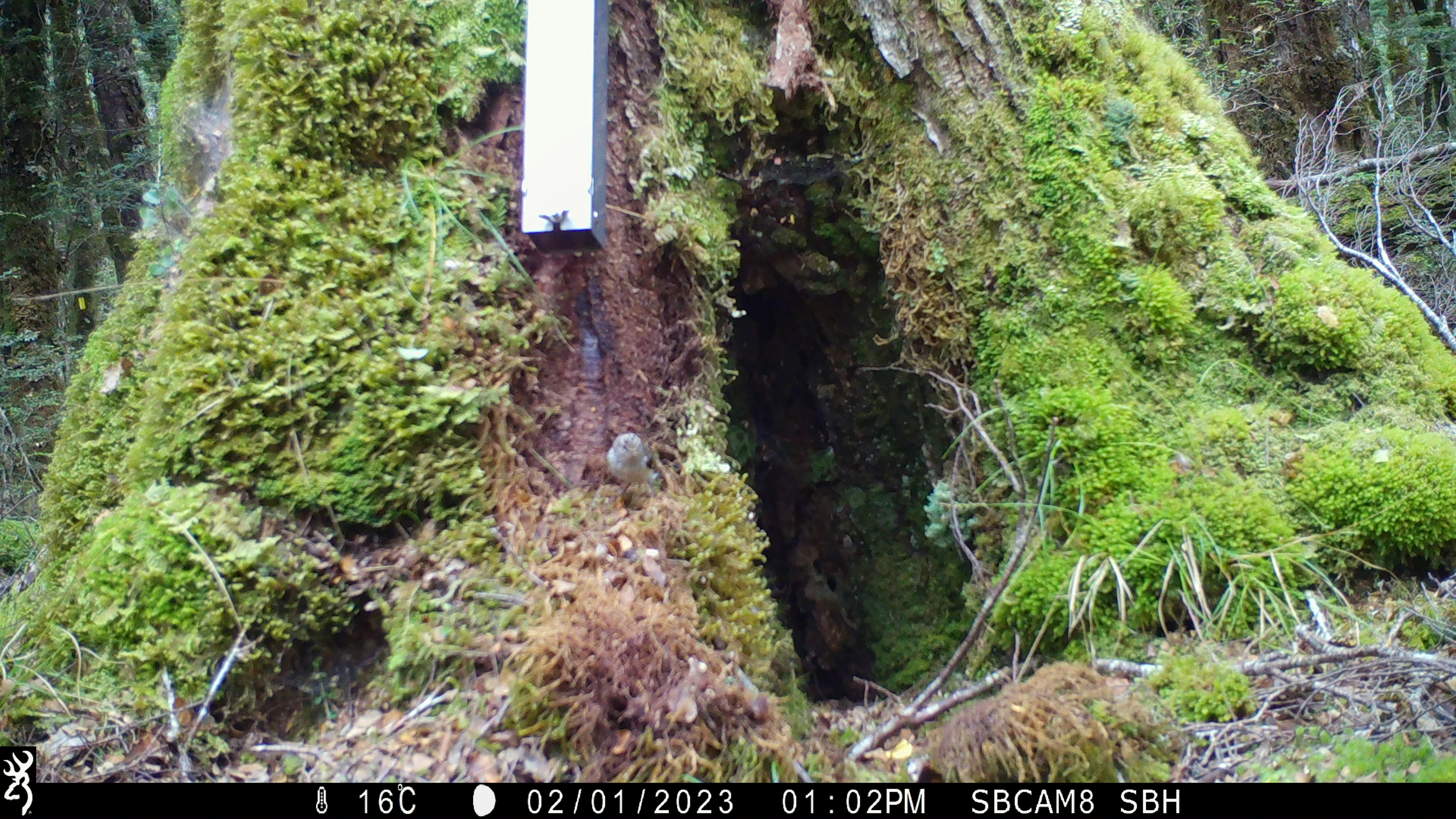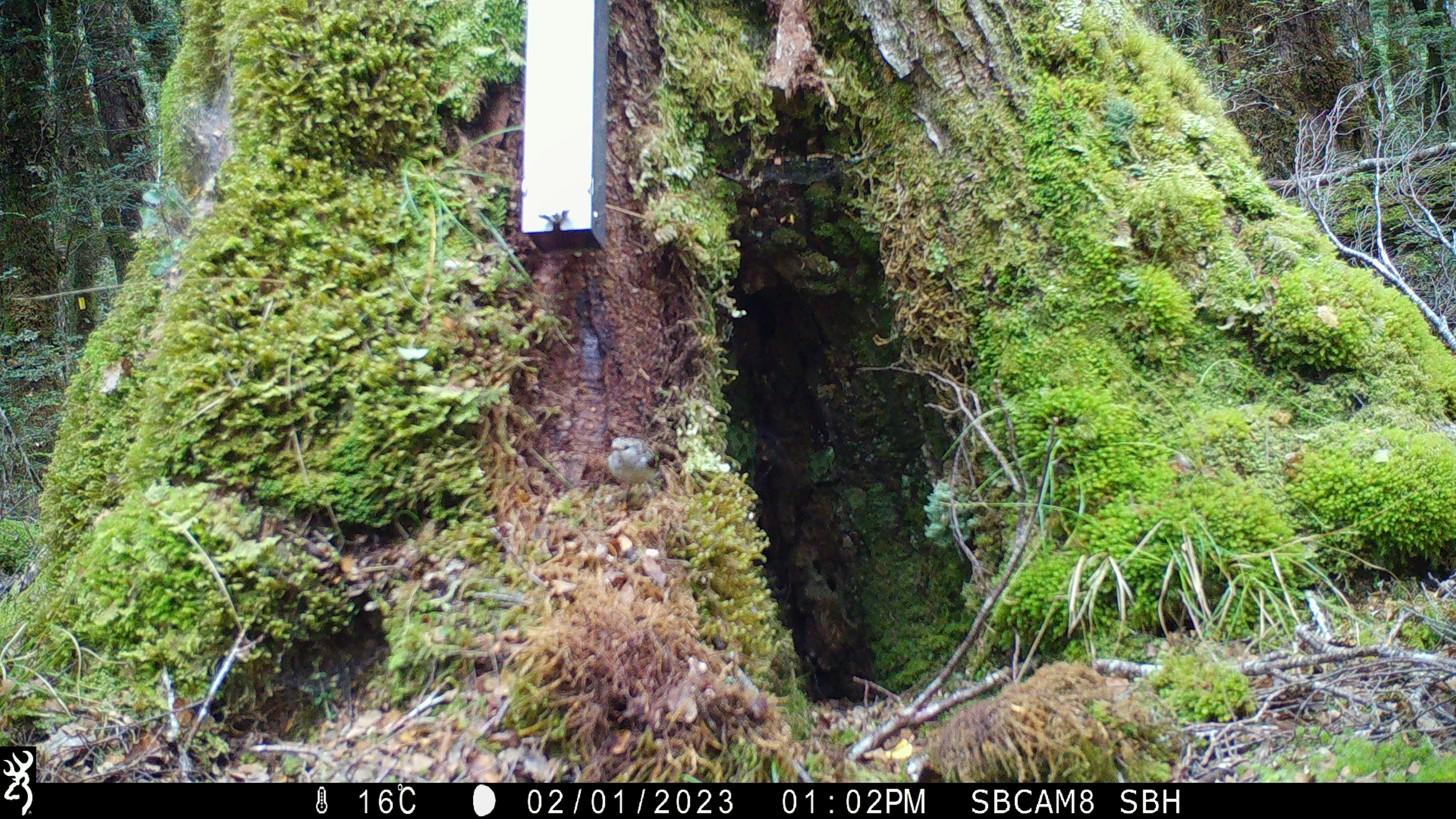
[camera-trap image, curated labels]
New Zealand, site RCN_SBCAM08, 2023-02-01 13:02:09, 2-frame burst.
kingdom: Animalia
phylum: Chordata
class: Aves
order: Passeriformes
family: Acanthisittidae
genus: Acanthisitta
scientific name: Acanthisitta chloris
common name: rifleman